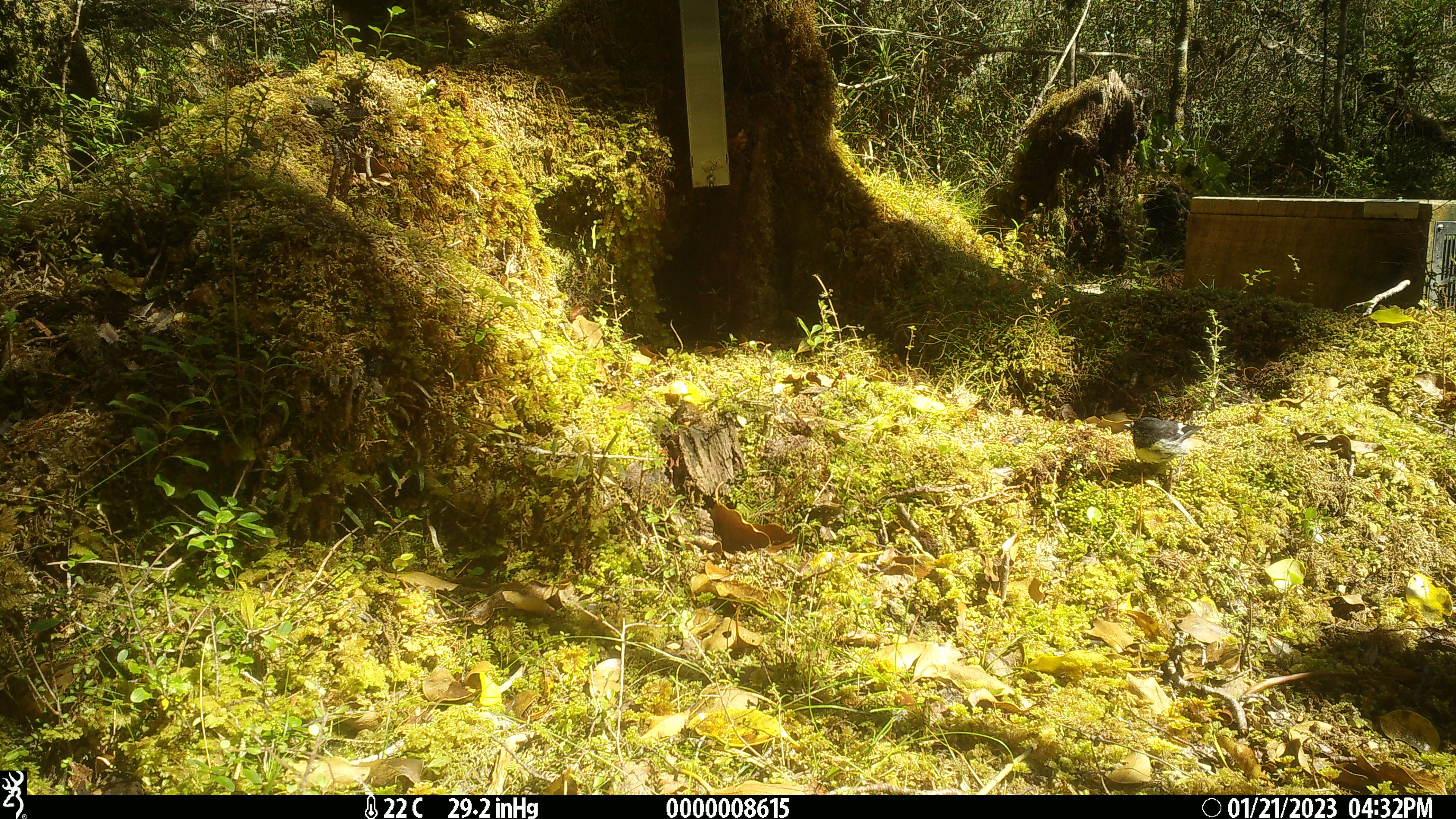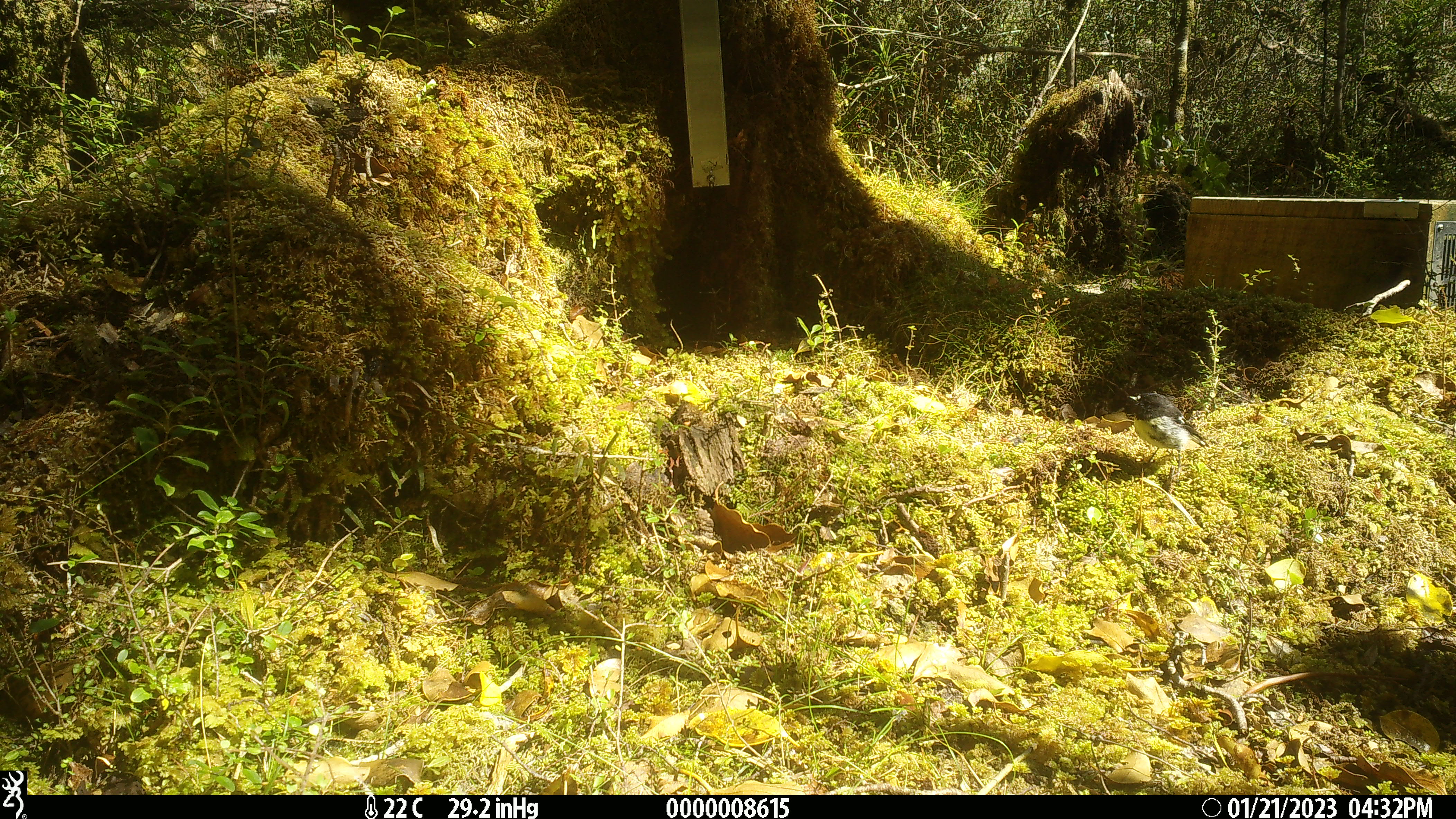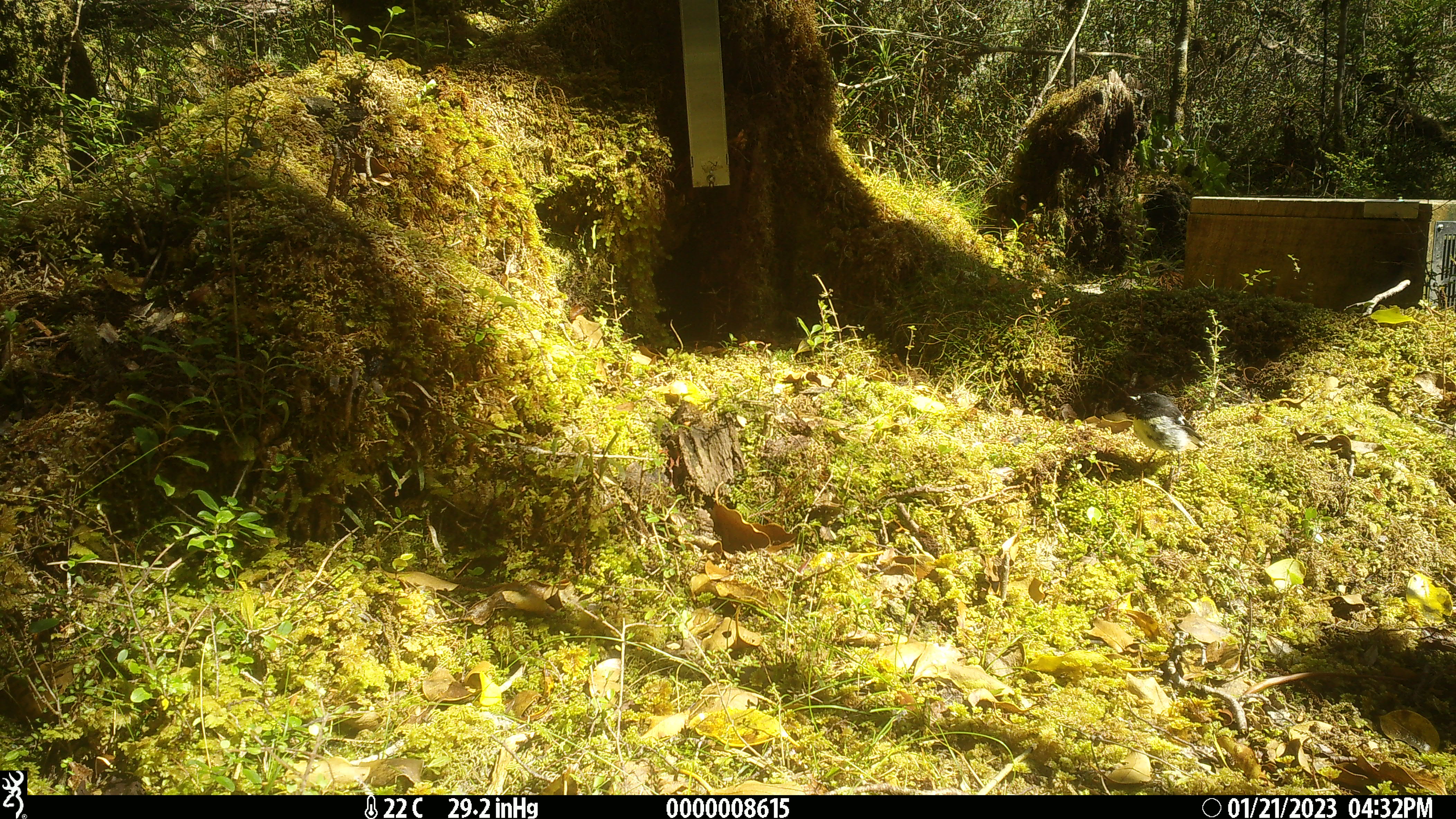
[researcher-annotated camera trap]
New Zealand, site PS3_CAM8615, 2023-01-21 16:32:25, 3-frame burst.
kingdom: Animalia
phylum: Chordata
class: Aves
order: Passeriformes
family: Petroicidae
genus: Petroica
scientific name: Petroica macrocephala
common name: tomtit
Tomtit (Petroica macrocephala).